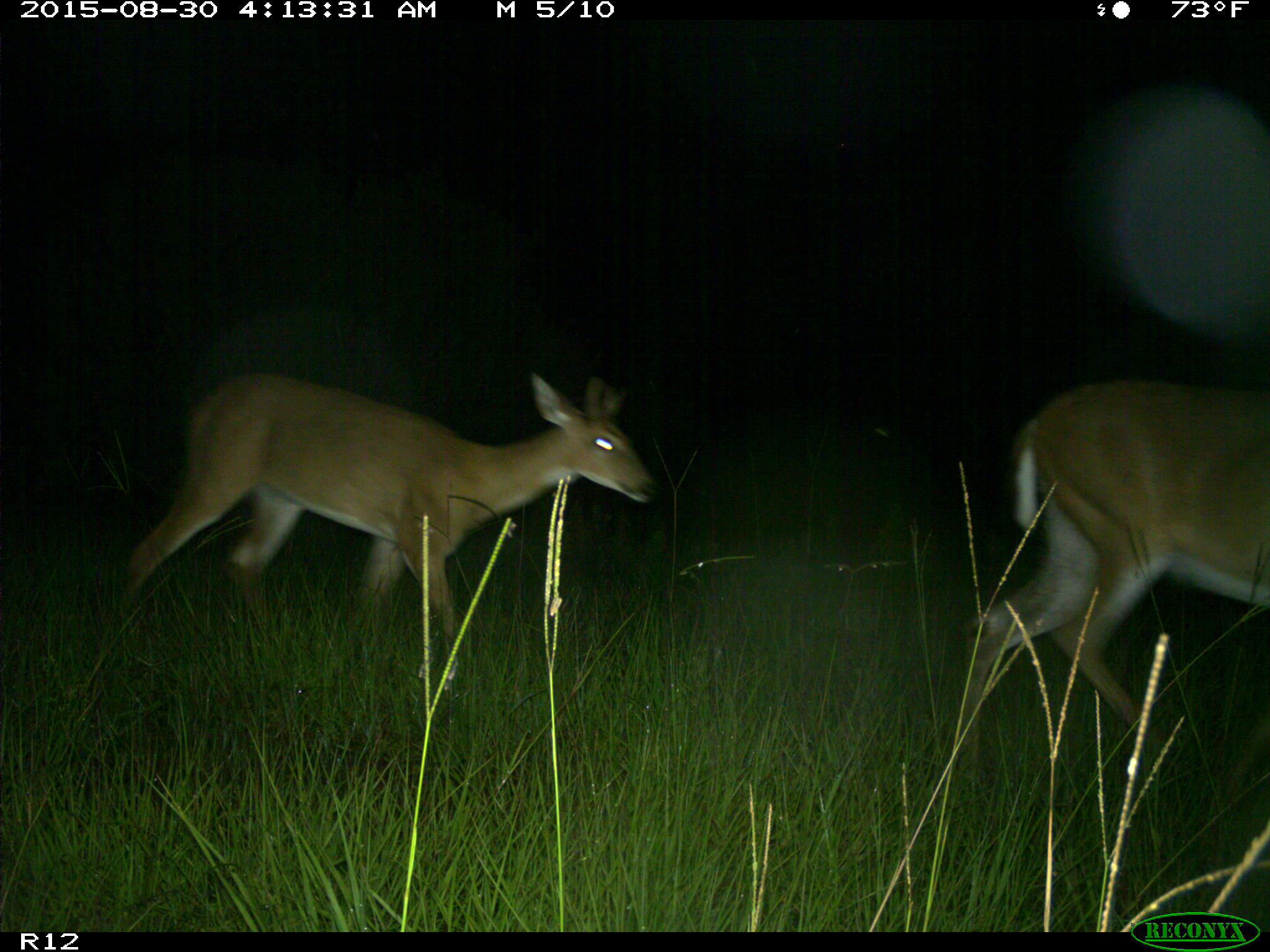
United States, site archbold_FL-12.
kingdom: Animalia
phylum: Chordata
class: Mammalia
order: Artiodactyla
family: Cervidae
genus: Odocoileus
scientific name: Odocoileus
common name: deer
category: unidentified deer